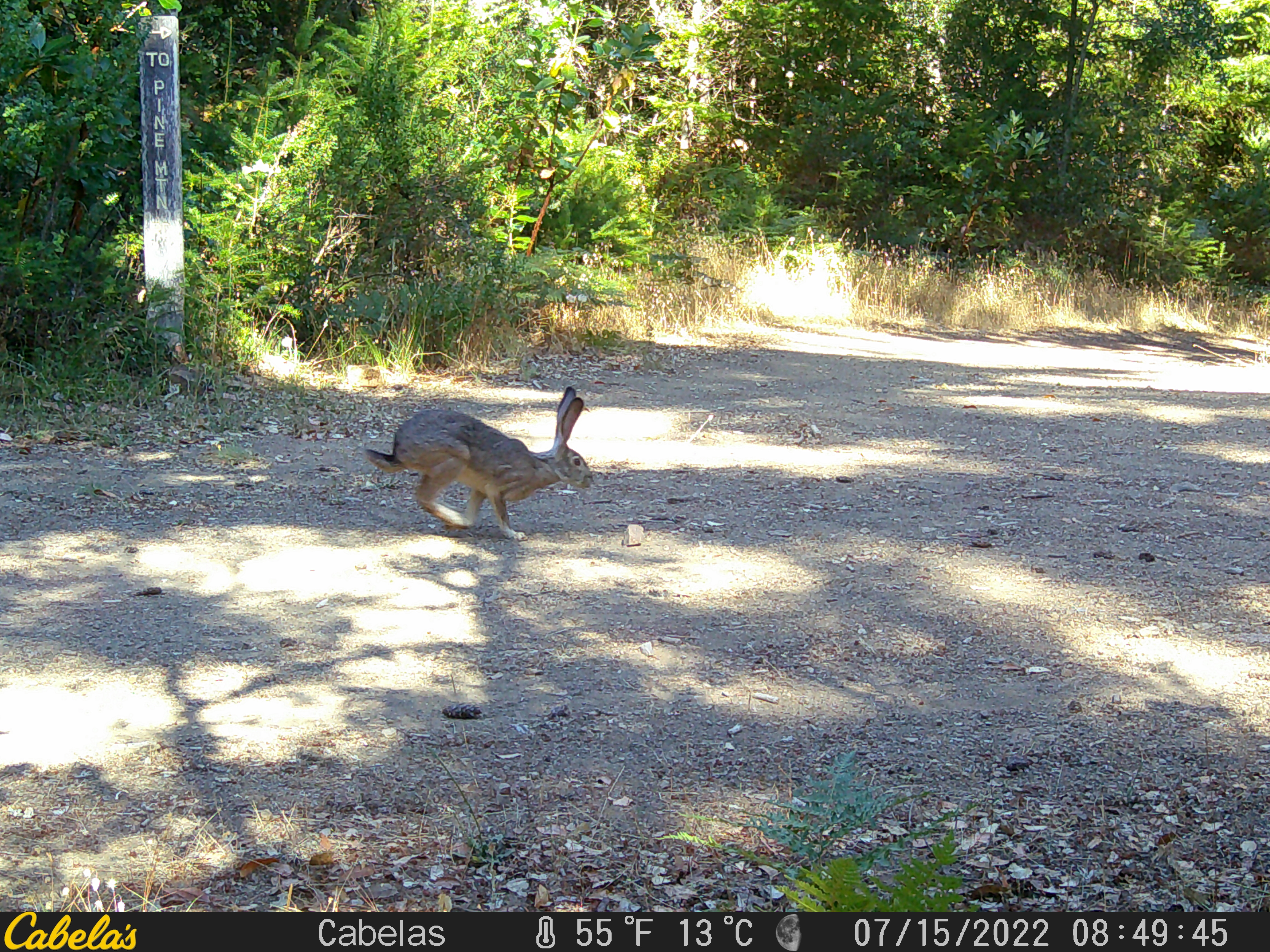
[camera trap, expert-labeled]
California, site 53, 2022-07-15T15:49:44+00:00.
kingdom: Animalia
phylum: Chordata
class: Mammalia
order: Lagomorpha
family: Leporidae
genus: Lepus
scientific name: Lepus californicus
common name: black-tailed jackrabbit